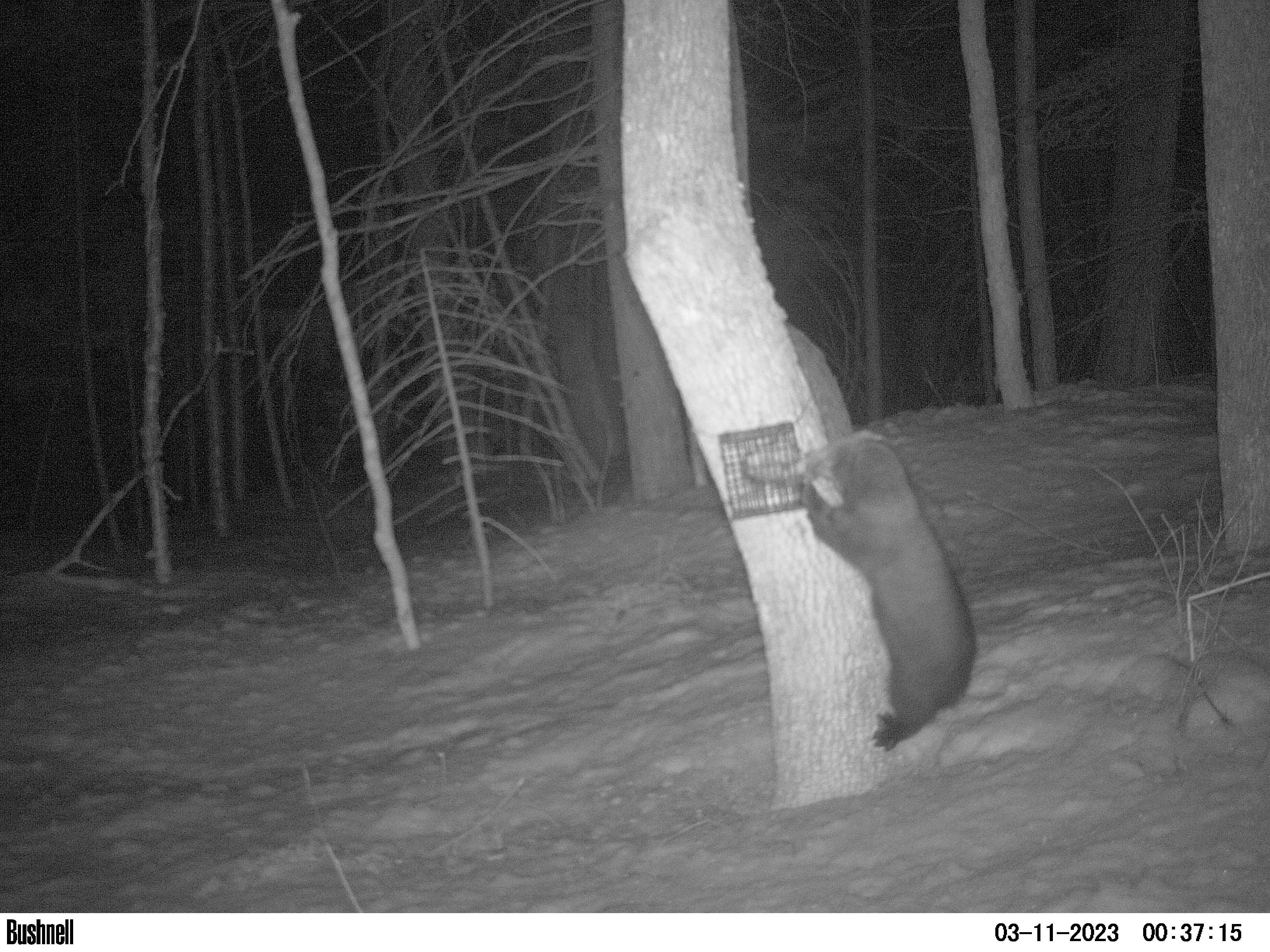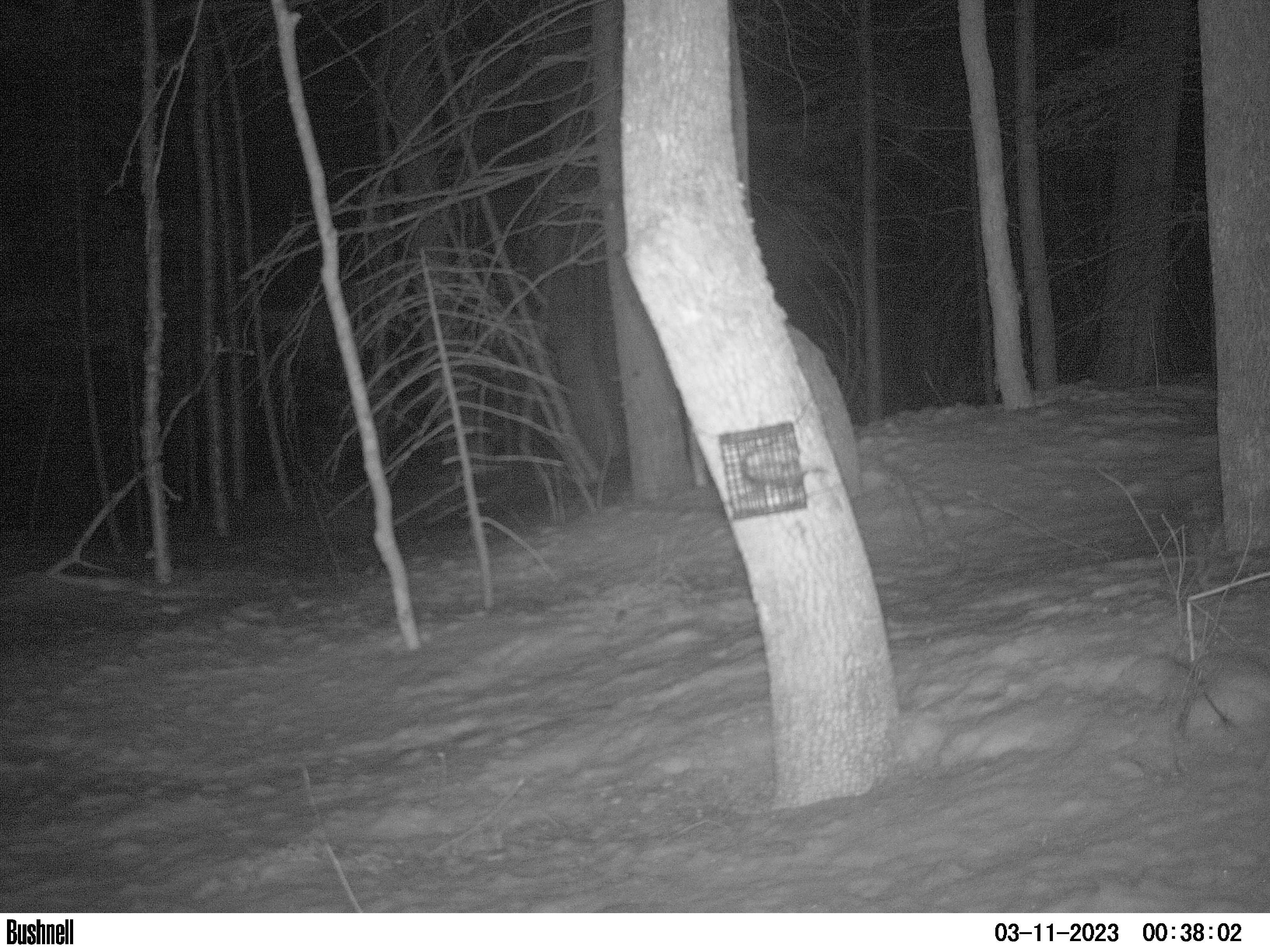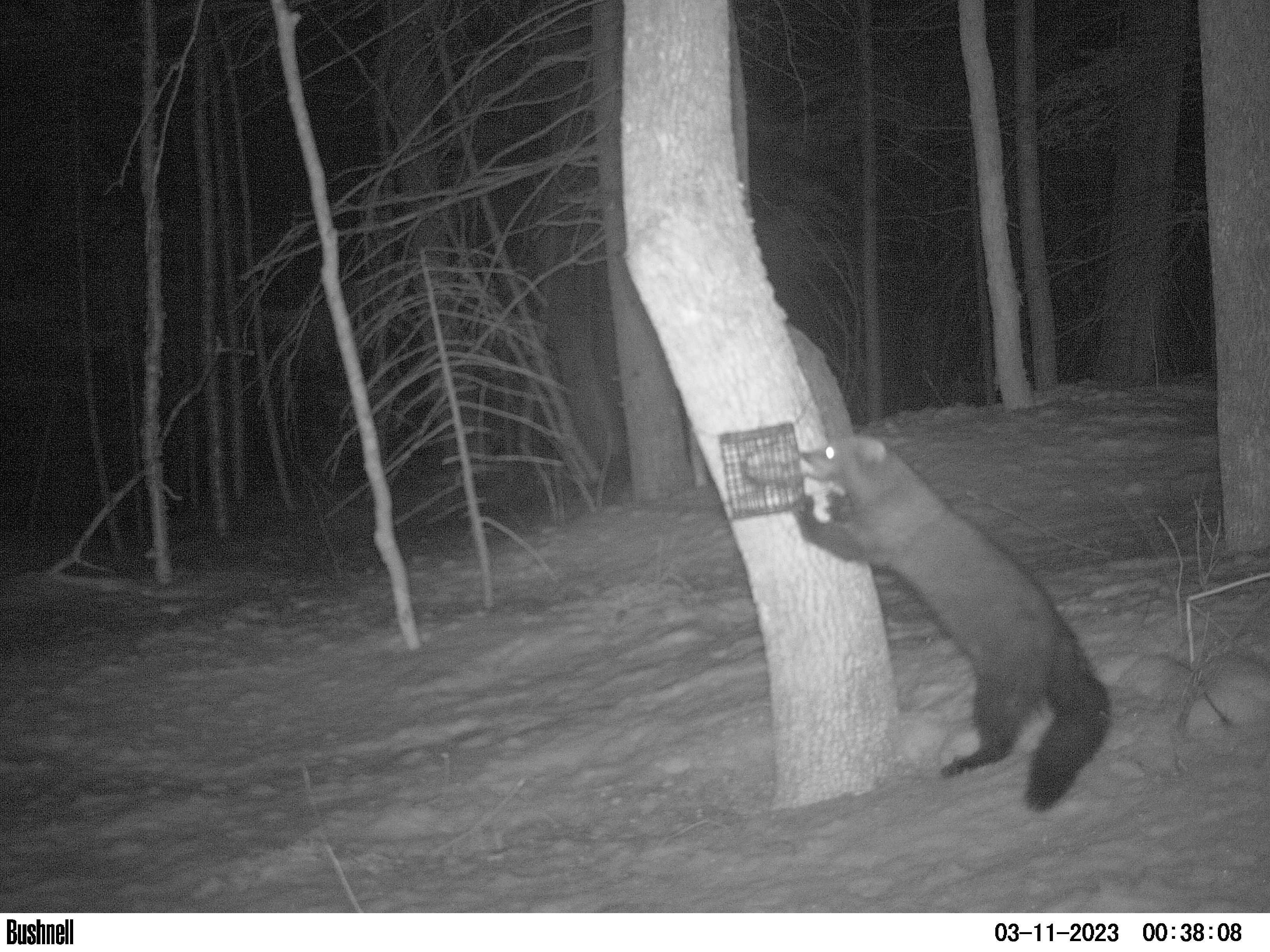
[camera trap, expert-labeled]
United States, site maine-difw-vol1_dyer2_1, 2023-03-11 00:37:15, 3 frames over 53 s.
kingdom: Animalia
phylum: Chordata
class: Mammalia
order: Carnivora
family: Mustelidae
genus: Pekania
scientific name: Pekania pennanti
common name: fisher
Fisher (Pekania pennanti).